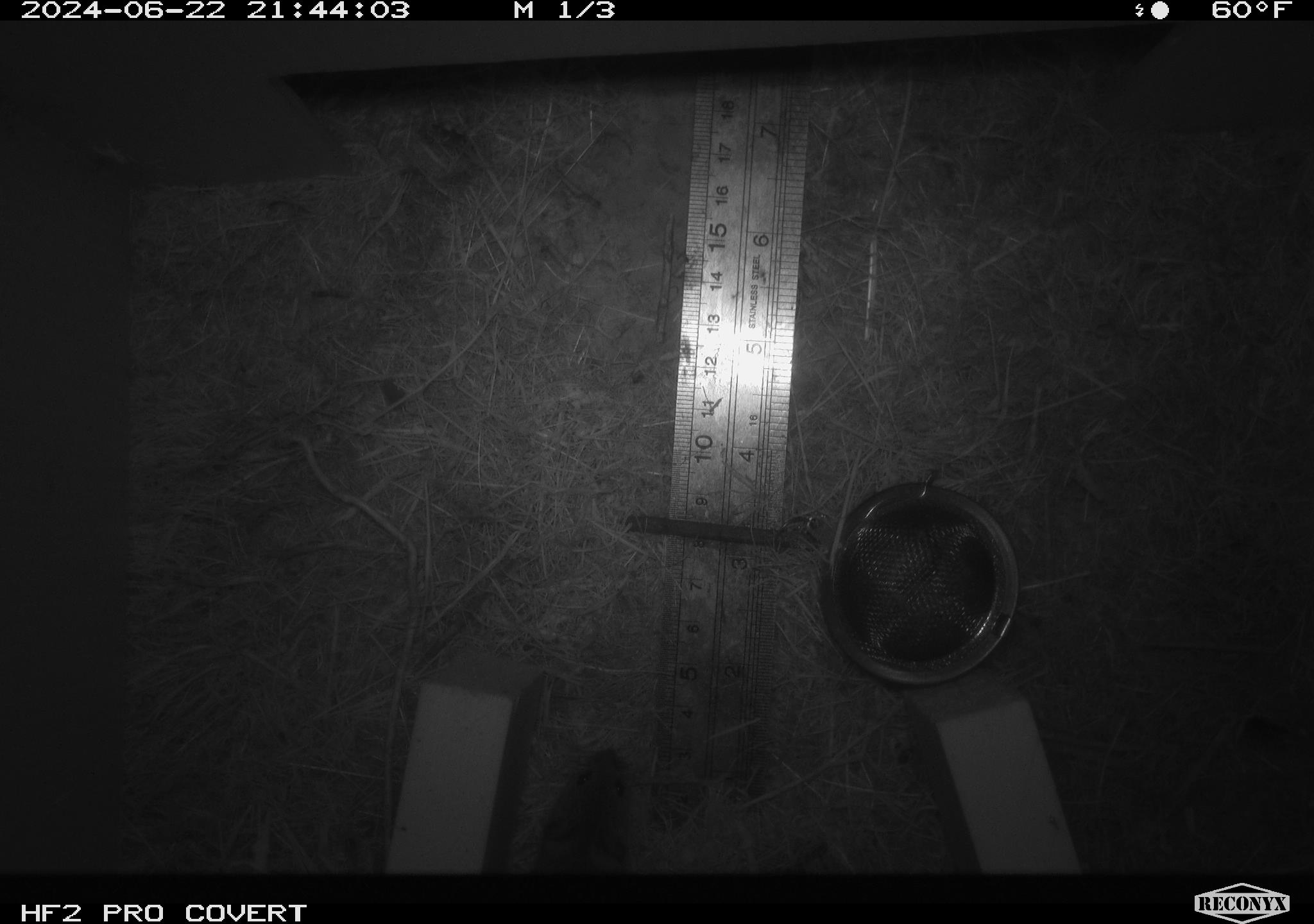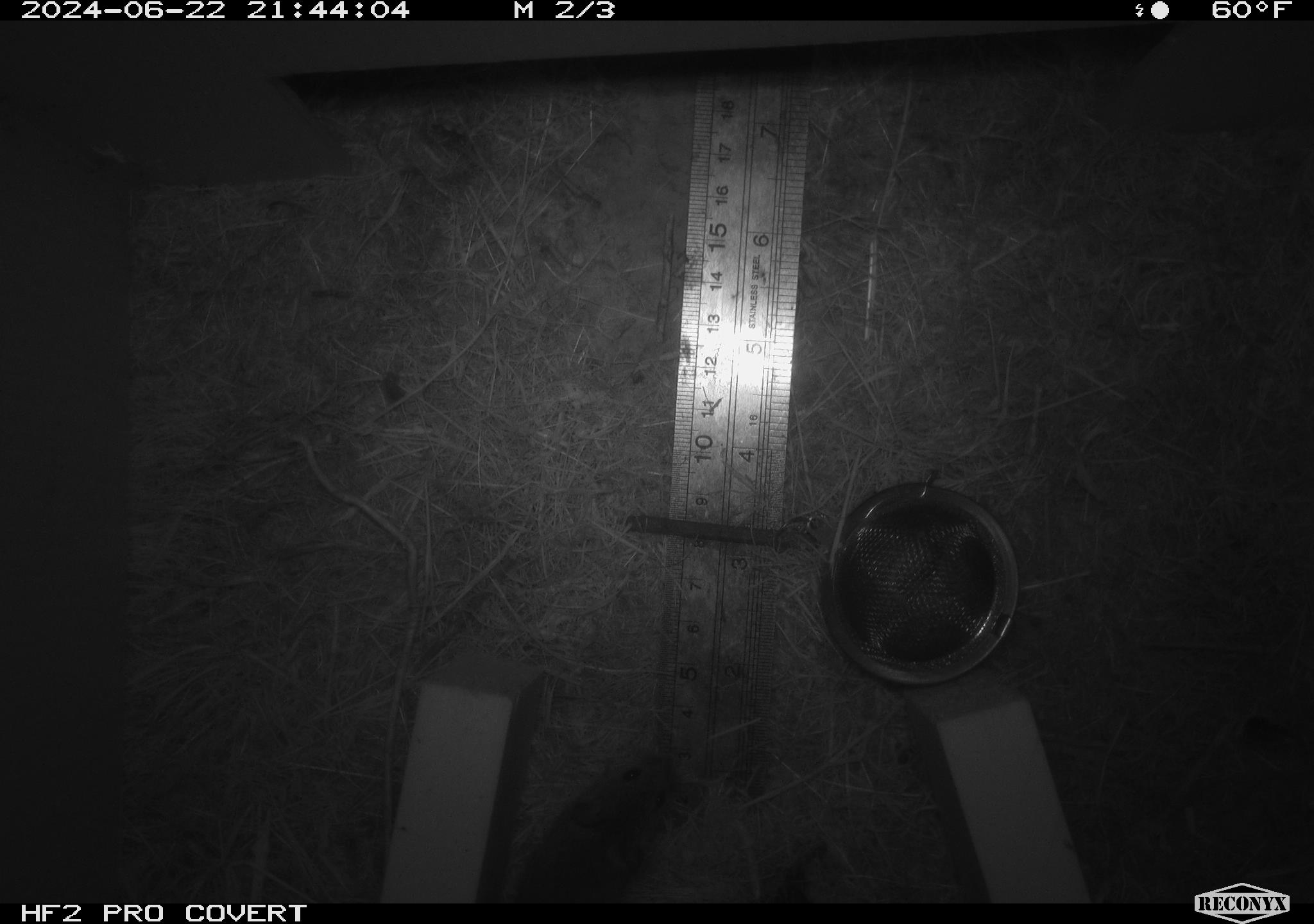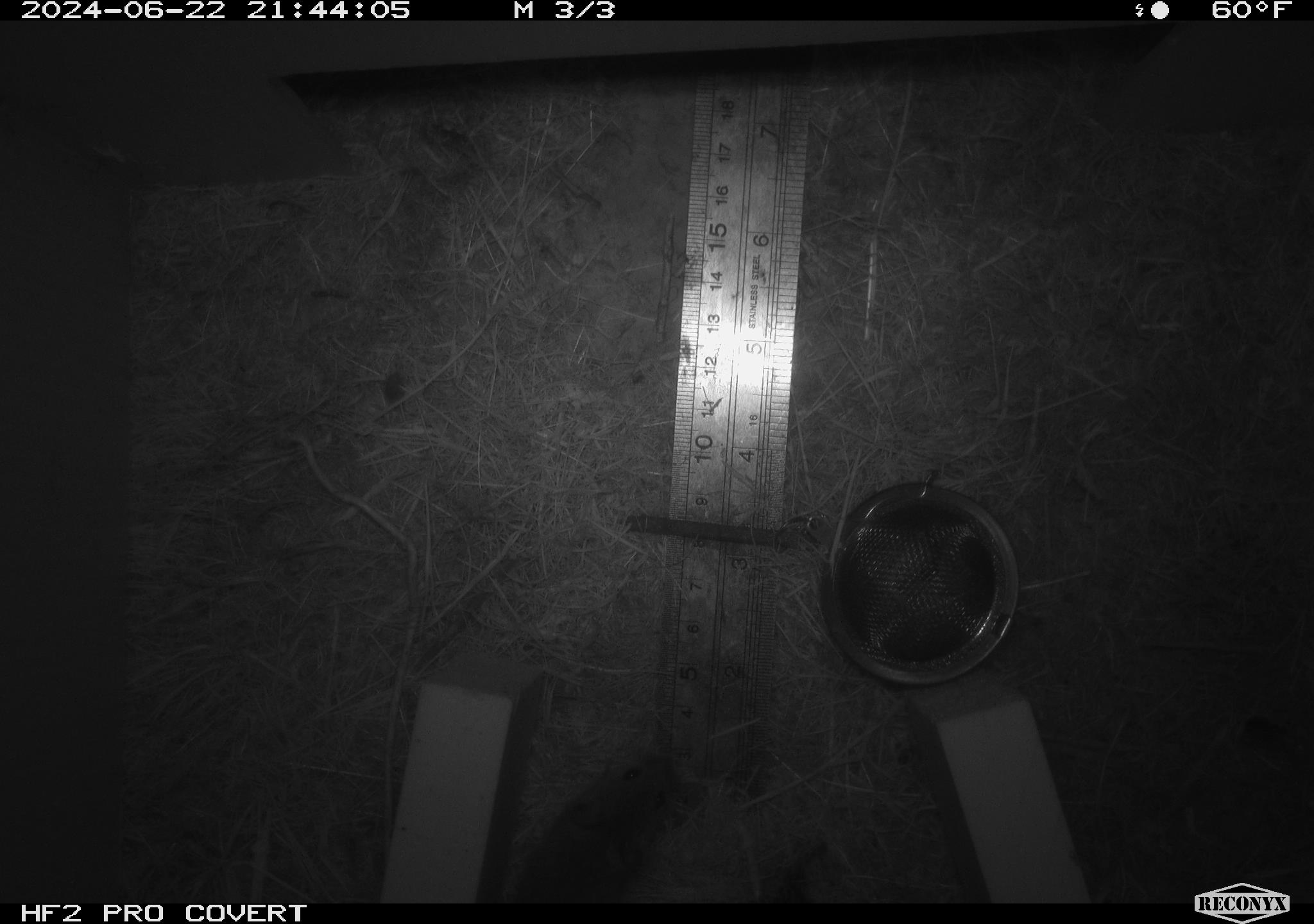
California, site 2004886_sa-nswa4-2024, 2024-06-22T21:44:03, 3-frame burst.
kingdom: Animalia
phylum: Chordata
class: Mammalia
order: Rodentia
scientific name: Rodentia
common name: rodent